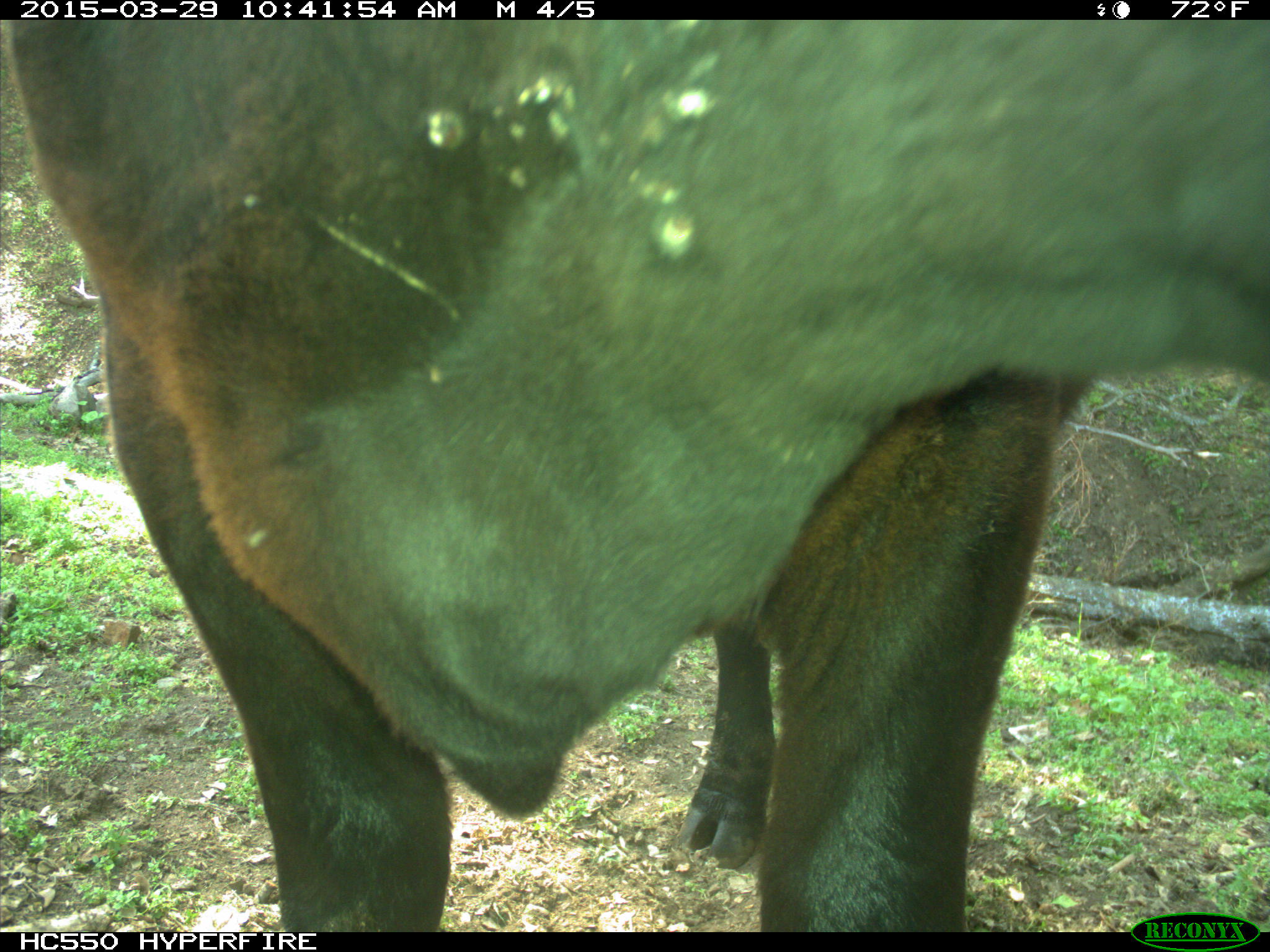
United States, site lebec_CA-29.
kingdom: Animalia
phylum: Chordata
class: Mammalia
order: Artiodactyla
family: Bovidae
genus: Bos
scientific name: Bos taurus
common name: domestic cow